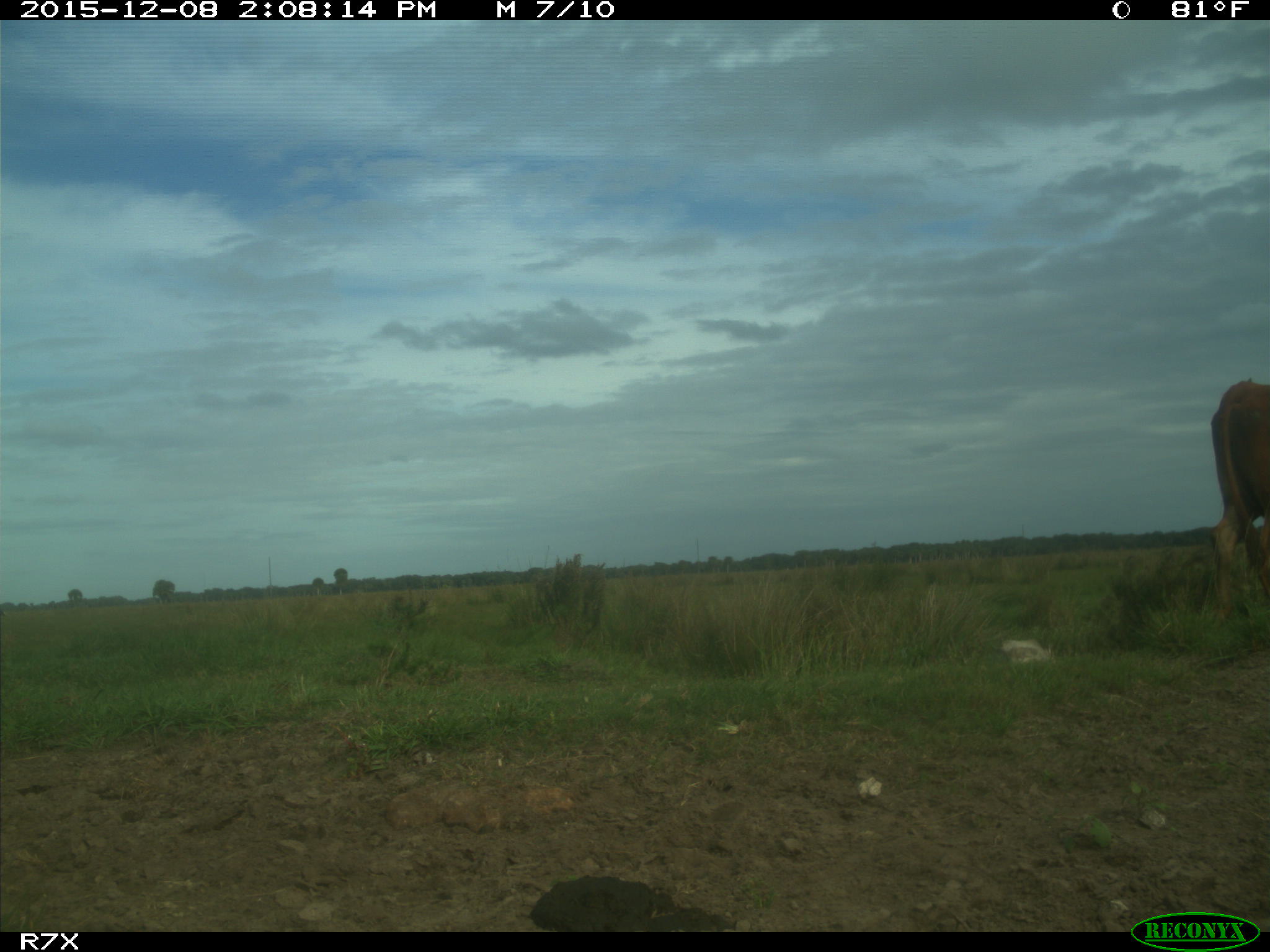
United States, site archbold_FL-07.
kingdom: Animalia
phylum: Chordata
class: Mammalia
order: Artiodactyla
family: Bovidae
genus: Bos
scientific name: Bos taurus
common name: domestic cow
Bos taurus (domestic cow).